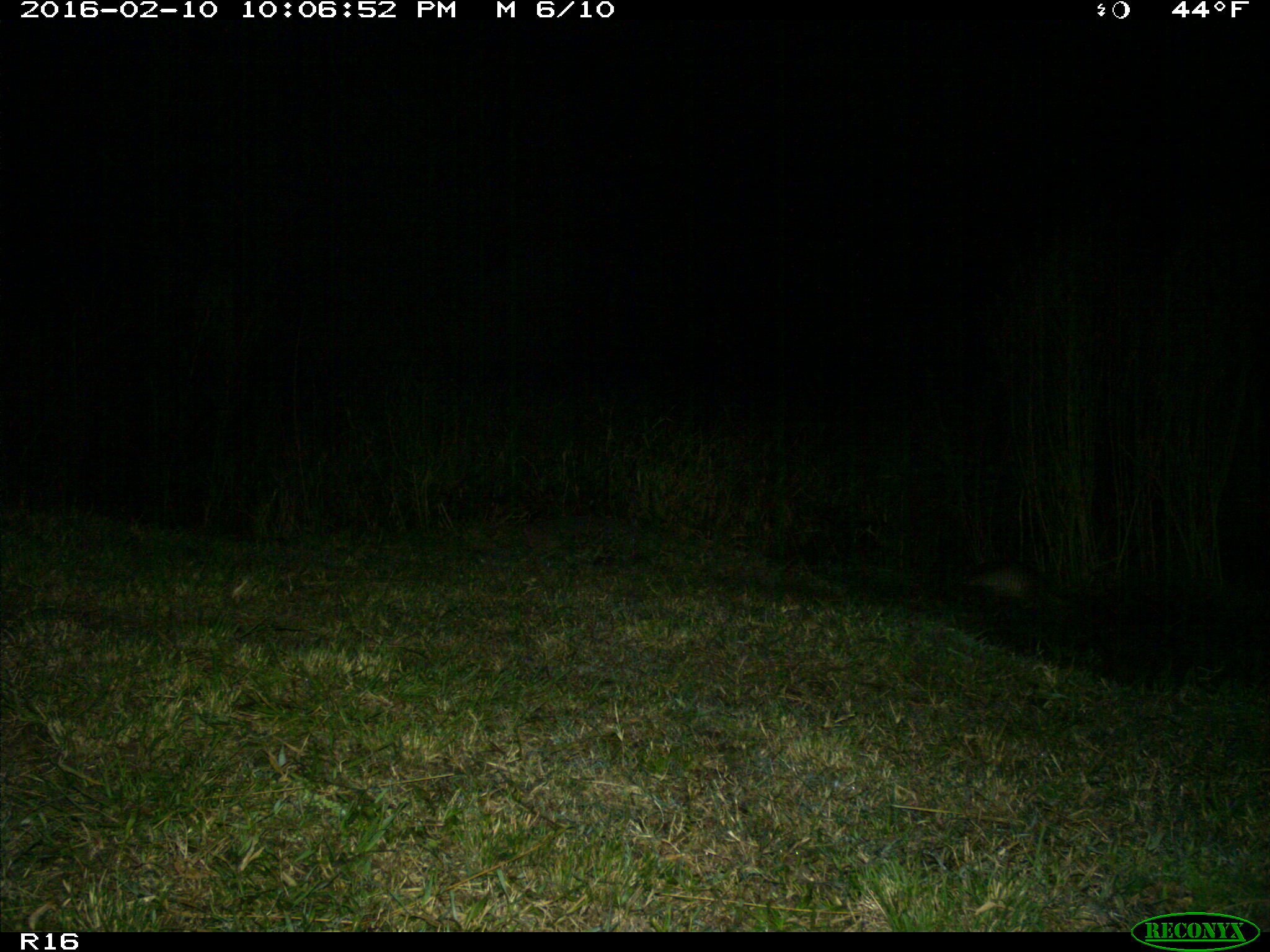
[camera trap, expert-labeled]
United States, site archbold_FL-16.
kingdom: Animalia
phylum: Chordata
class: Mammalia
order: Cingulata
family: Dasypodidae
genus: Dasypus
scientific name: Dasypus novemcinctus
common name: nine-banded armadillo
Dasypus novemcinctus (nine-banded armadillo).